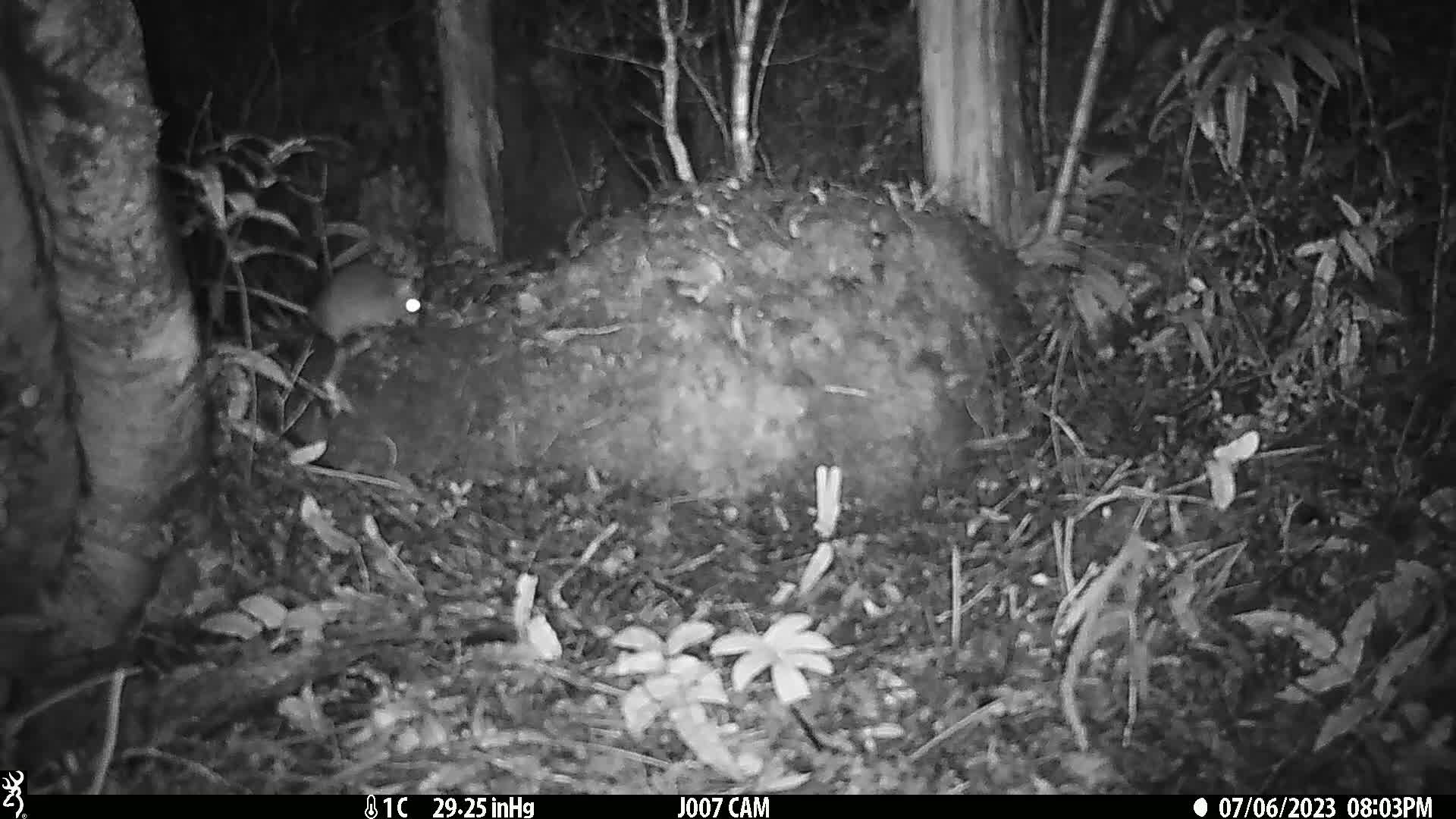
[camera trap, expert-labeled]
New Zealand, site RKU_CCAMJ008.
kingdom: Animalia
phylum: Chordata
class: Mammalia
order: Rodentia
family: Muridae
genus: Rattus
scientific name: Rattus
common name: rat